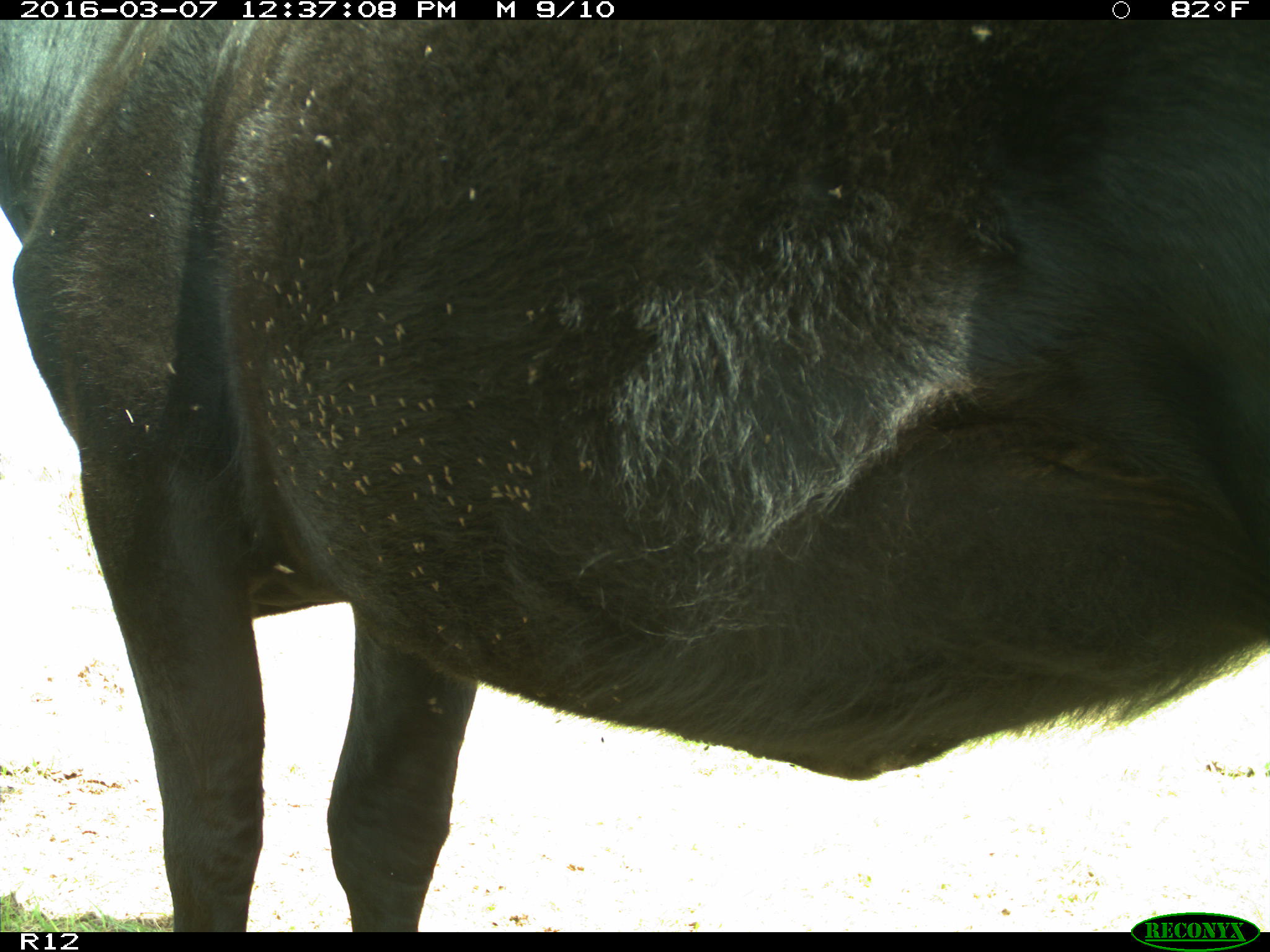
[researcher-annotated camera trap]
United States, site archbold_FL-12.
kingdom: Animalia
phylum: Chordata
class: Mammalia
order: Artiodactyla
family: Bovidae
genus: Bos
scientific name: Bos taurus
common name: domestic cow